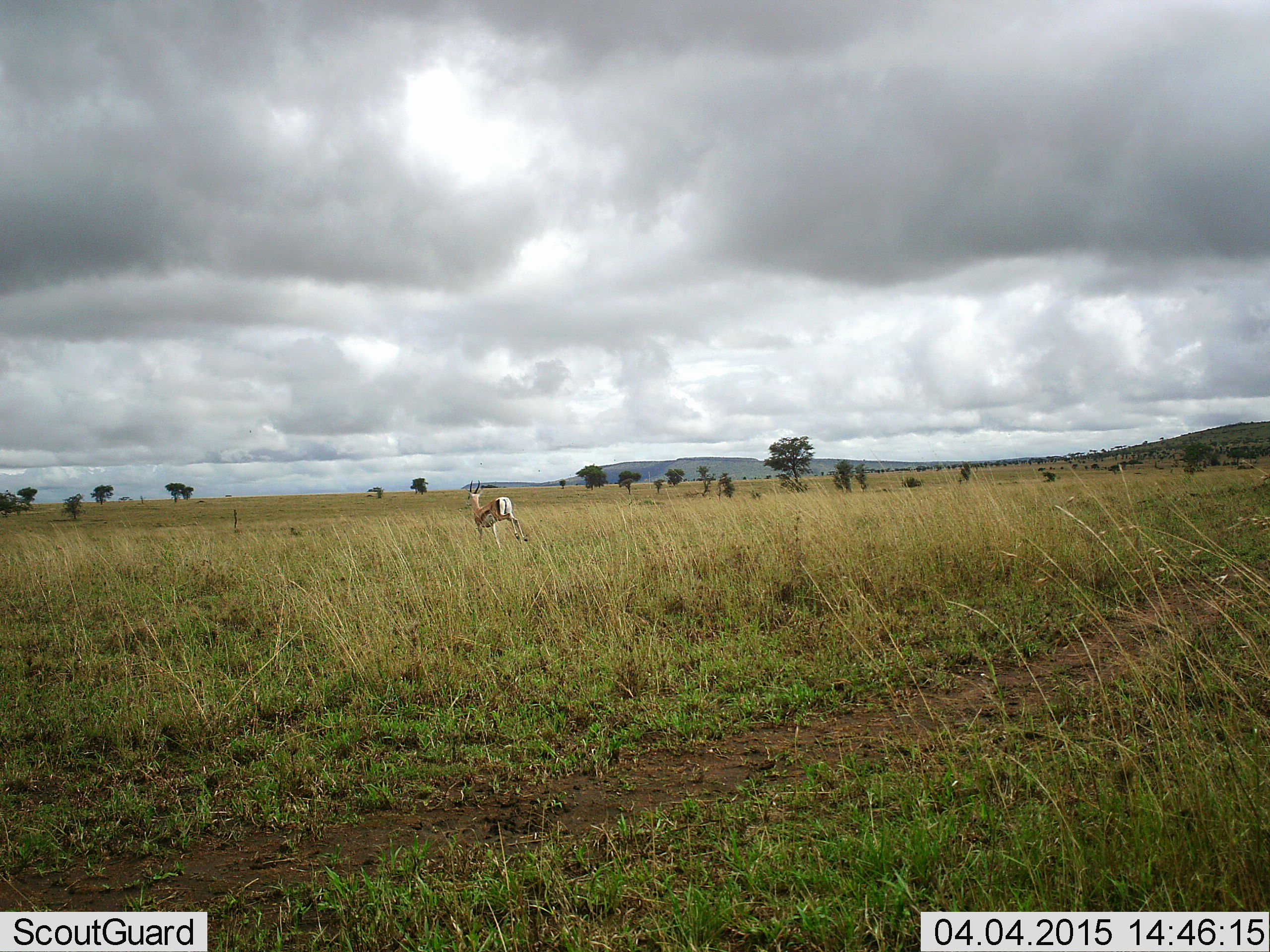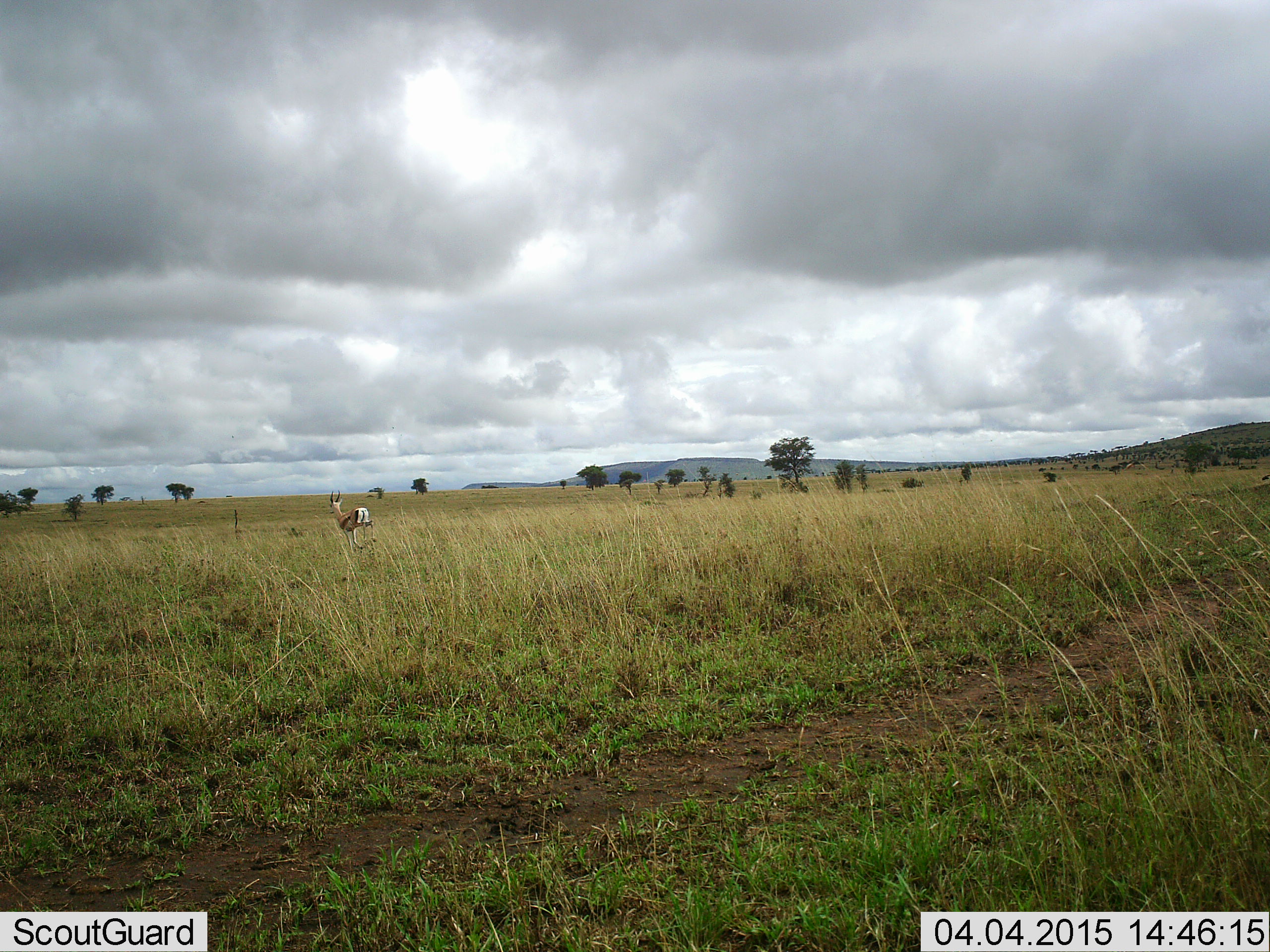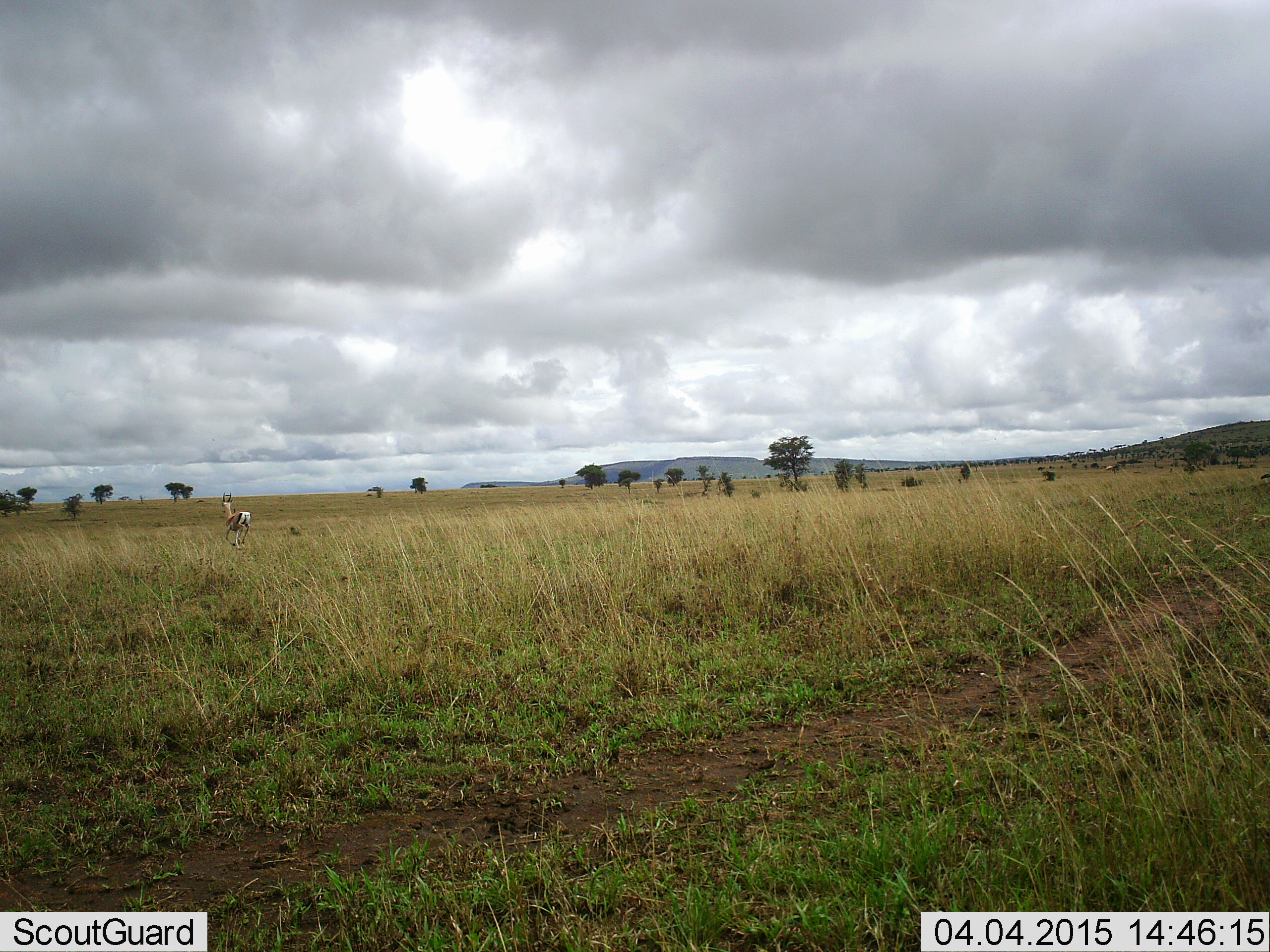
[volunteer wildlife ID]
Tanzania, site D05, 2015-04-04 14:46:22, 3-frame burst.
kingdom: Animalia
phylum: Chordata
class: Mammalia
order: Artiodactyla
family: Bovidae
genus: Eudorcas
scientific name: Eudorcas thomsonii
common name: thomson's gazelle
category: gazellethomsons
Gazellethomsons (thomson's gazelle) (Eudorcas thomsonii), count 1. Behavior (volunteer vote fractions): standing 10%, resting 0%, moving 90%, interacting 0%. Young present (vote fraction): 0%. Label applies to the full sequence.